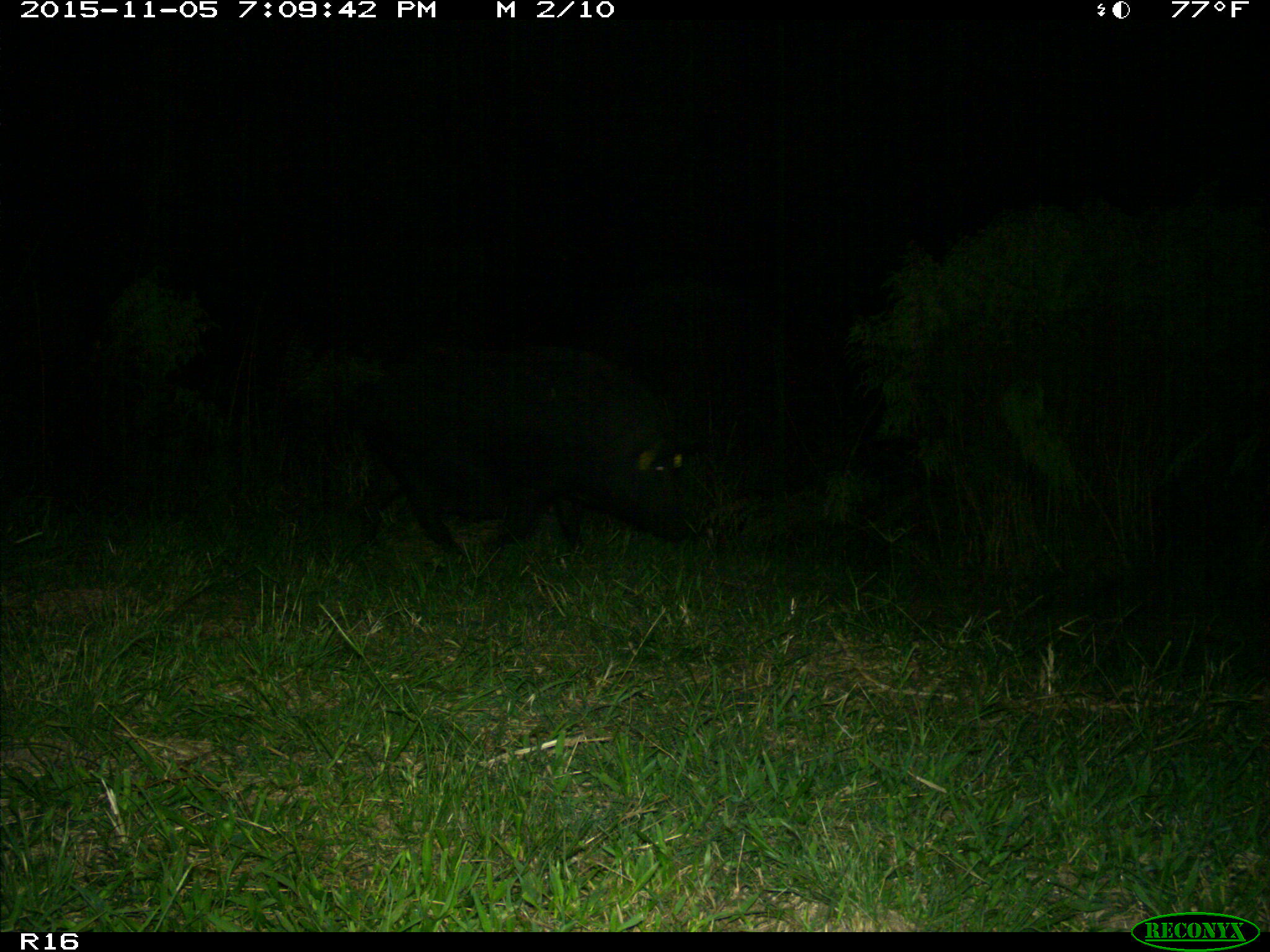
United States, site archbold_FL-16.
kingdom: Animalia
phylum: Chordata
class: Mammalia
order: Artiodactyla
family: Suidae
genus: Sus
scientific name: Sus scrofa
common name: wild boar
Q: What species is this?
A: Sus scrofa (wild boar).